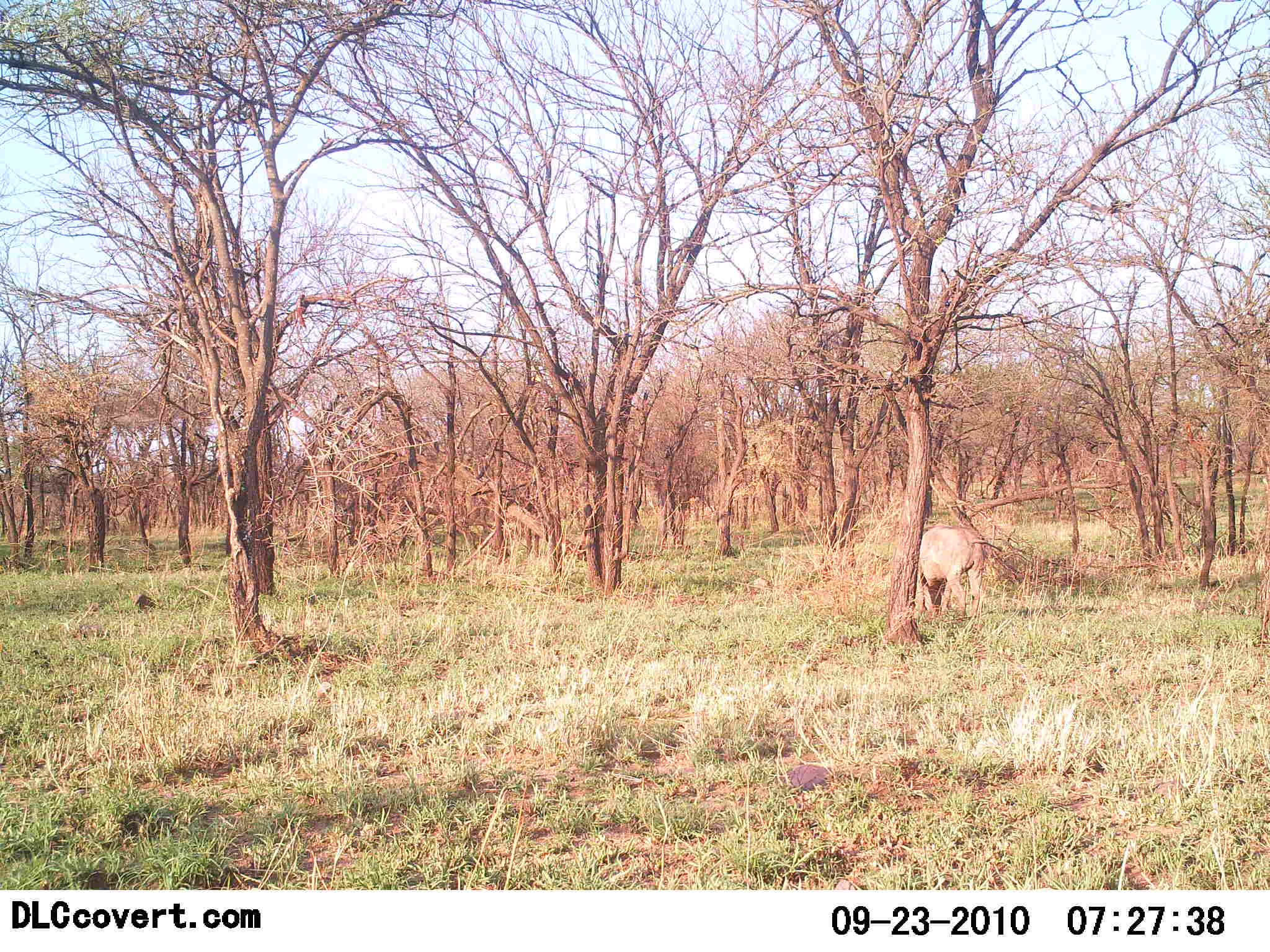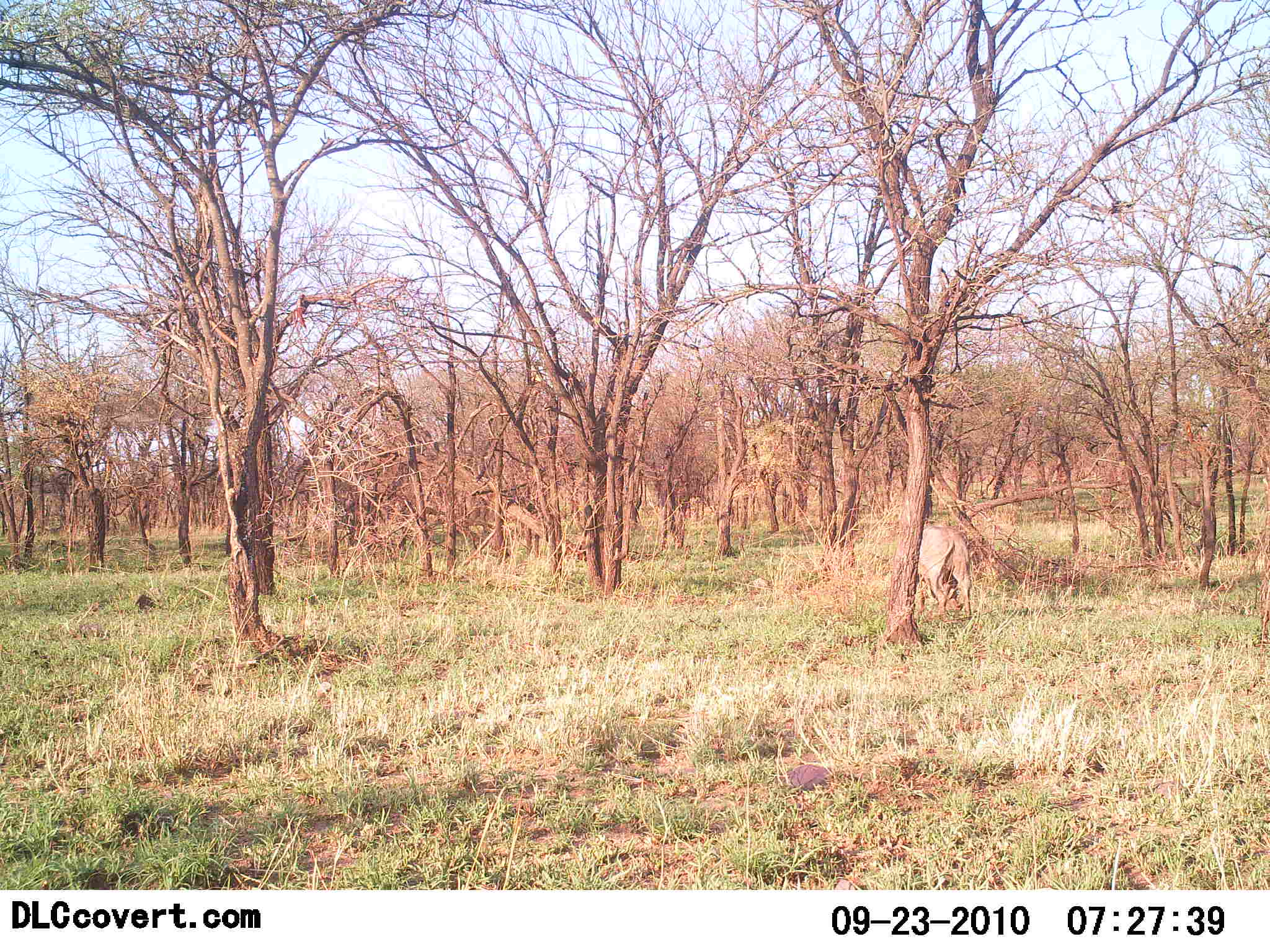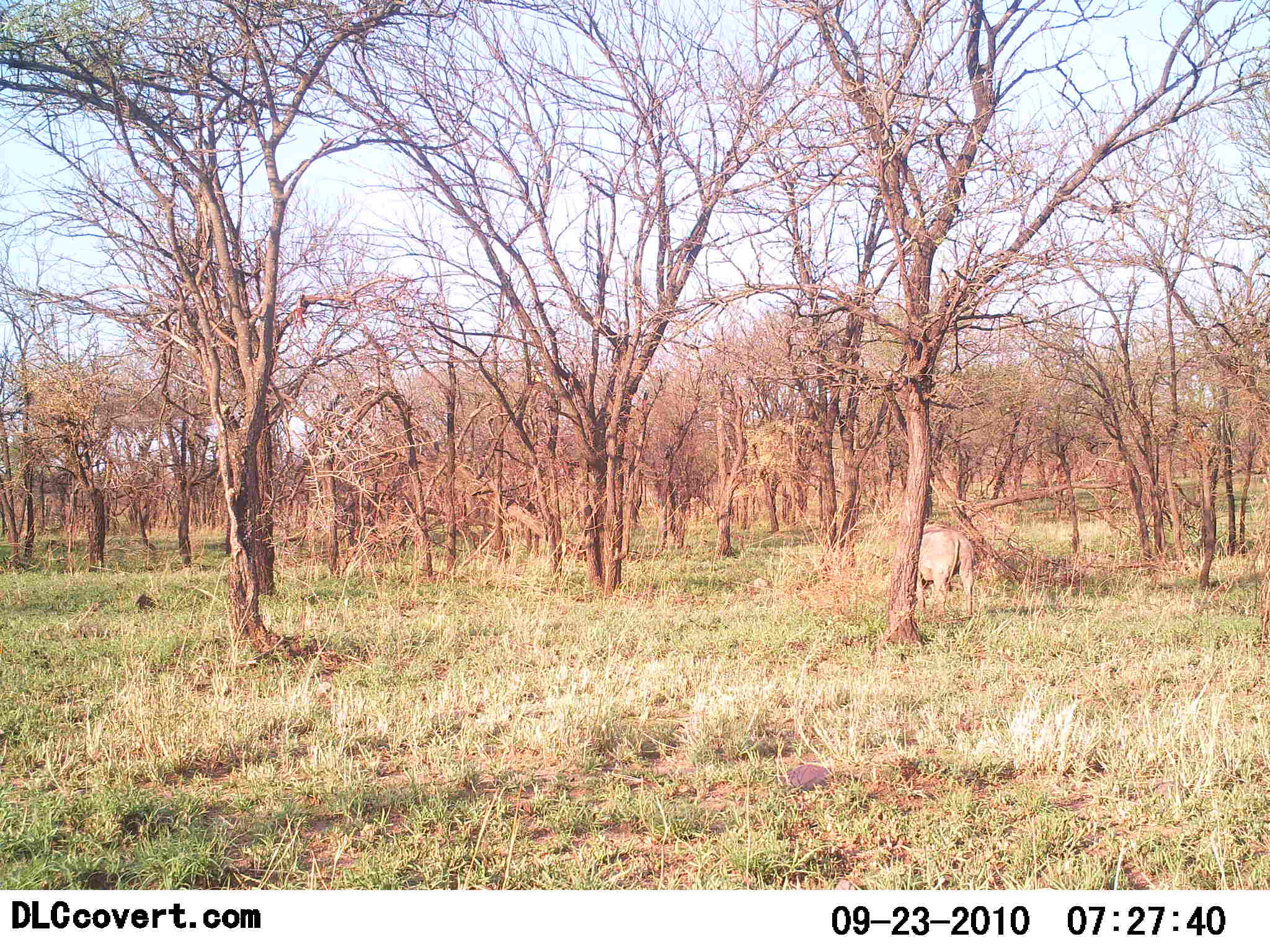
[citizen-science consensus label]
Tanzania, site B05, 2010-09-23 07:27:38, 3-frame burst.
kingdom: Animalia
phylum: Chordata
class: Mammalia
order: Artiodactyla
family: Bovidae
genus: Alcelaphus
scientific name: Alcelaphus buselaphus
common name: hartebeest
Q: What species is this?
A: Hartebeest (Alcelaphus buselaphus).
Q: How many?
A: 1.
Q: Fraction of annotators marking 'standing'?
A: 33%.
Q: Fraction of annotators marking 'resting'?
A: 0%.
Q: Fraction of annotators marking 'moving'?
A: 33%.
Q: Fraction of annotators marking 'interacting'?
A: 0%.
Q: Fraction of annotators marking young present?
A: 0%.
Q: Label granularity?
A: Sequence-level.